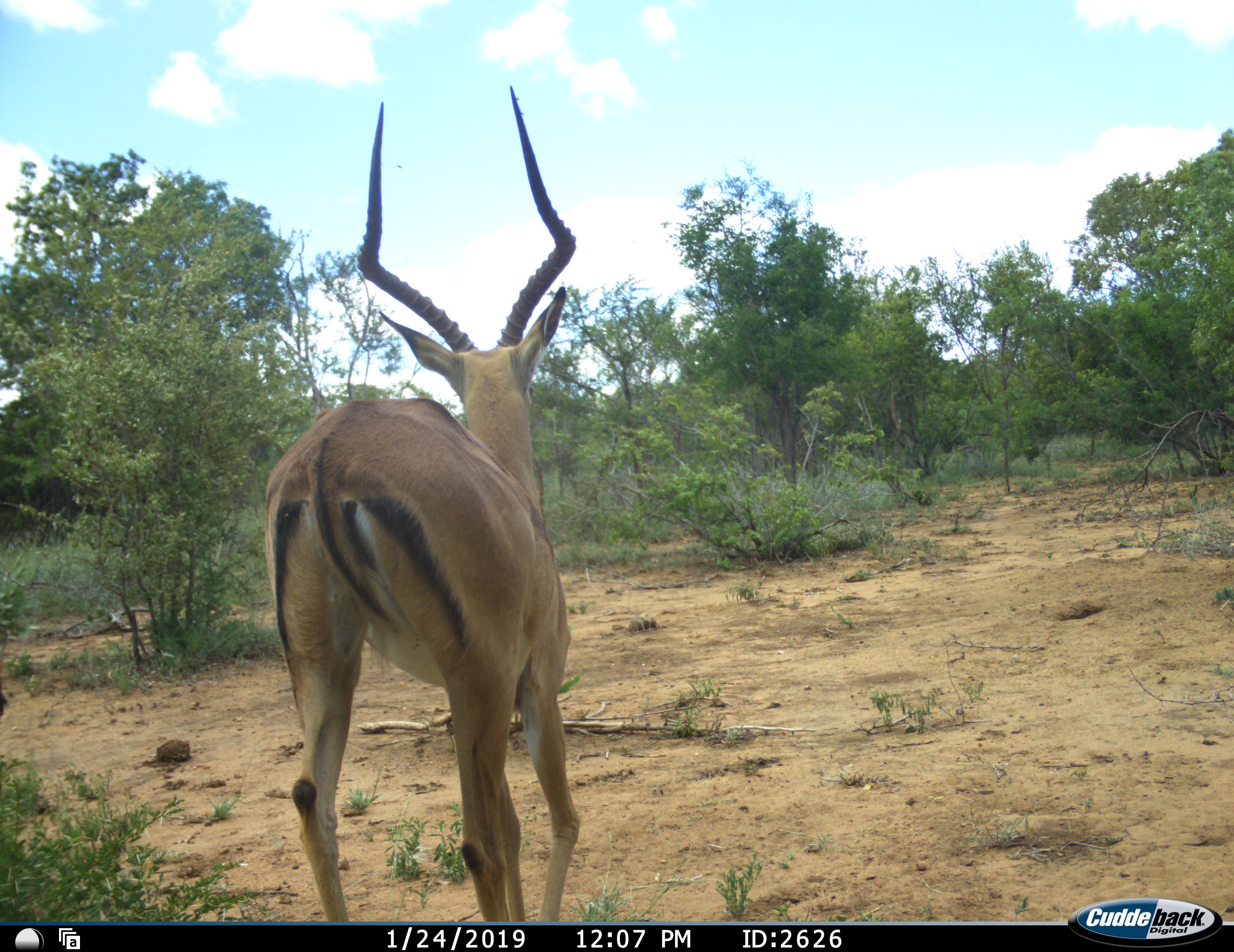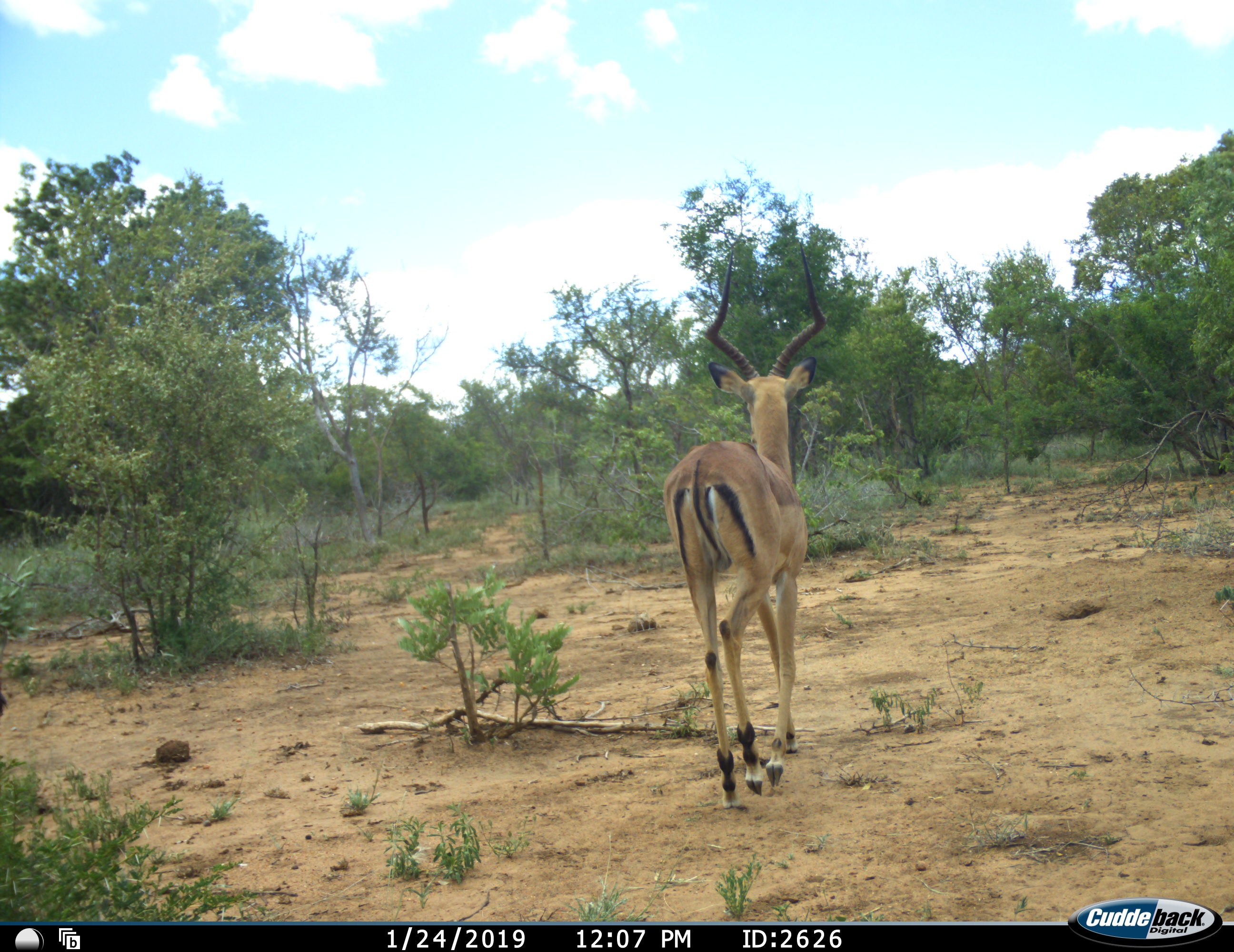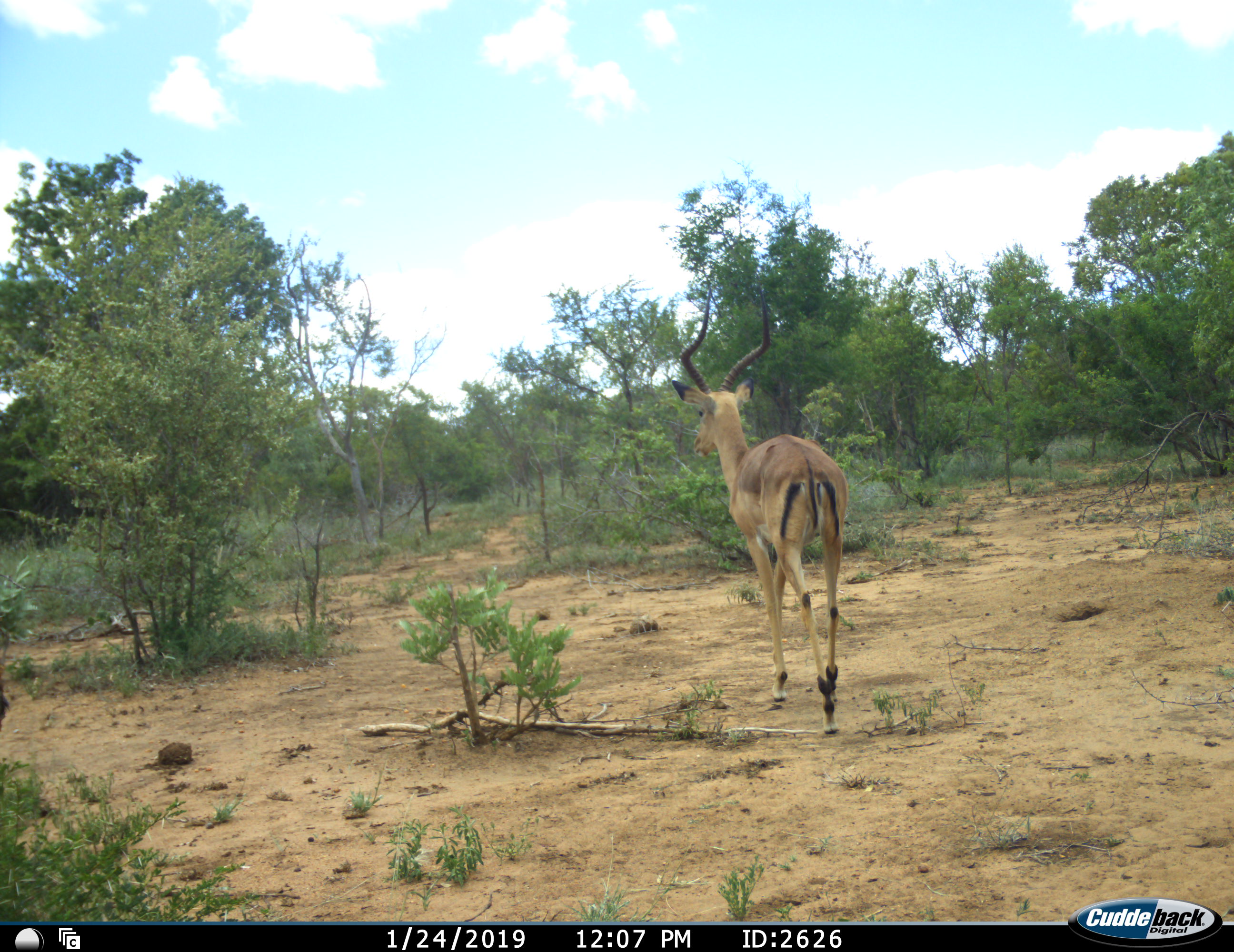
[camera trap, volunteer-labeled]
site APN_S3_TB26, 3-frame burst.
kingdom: Animalia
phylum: Chordata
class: Mammalia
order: Artiodactyla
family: Bovidae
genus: Aepyceros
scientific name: Aepyceros melampus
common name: impala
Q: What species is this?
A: Impala (Aepyceros melampus).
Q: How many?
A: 1.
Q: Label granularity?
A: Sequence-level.